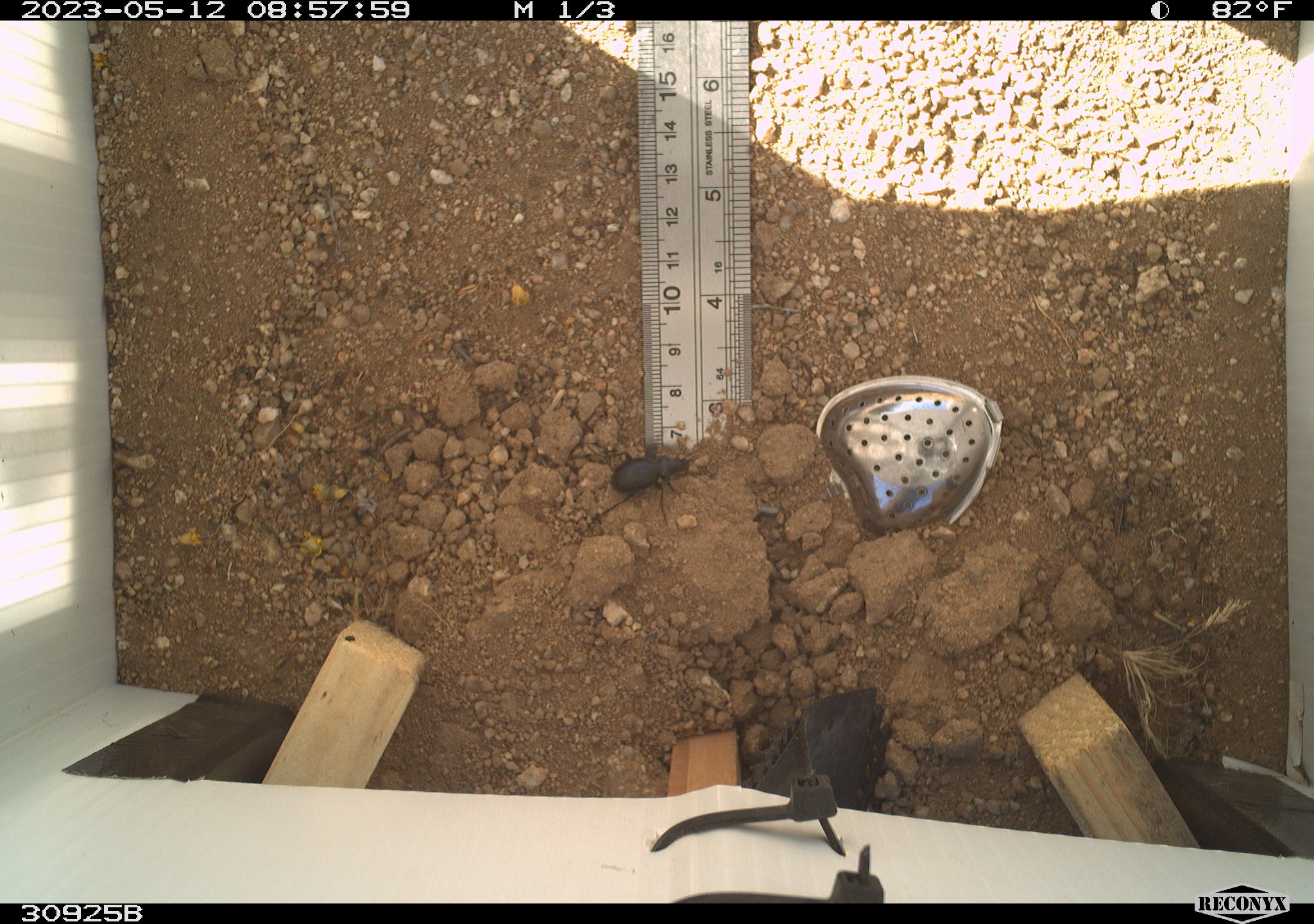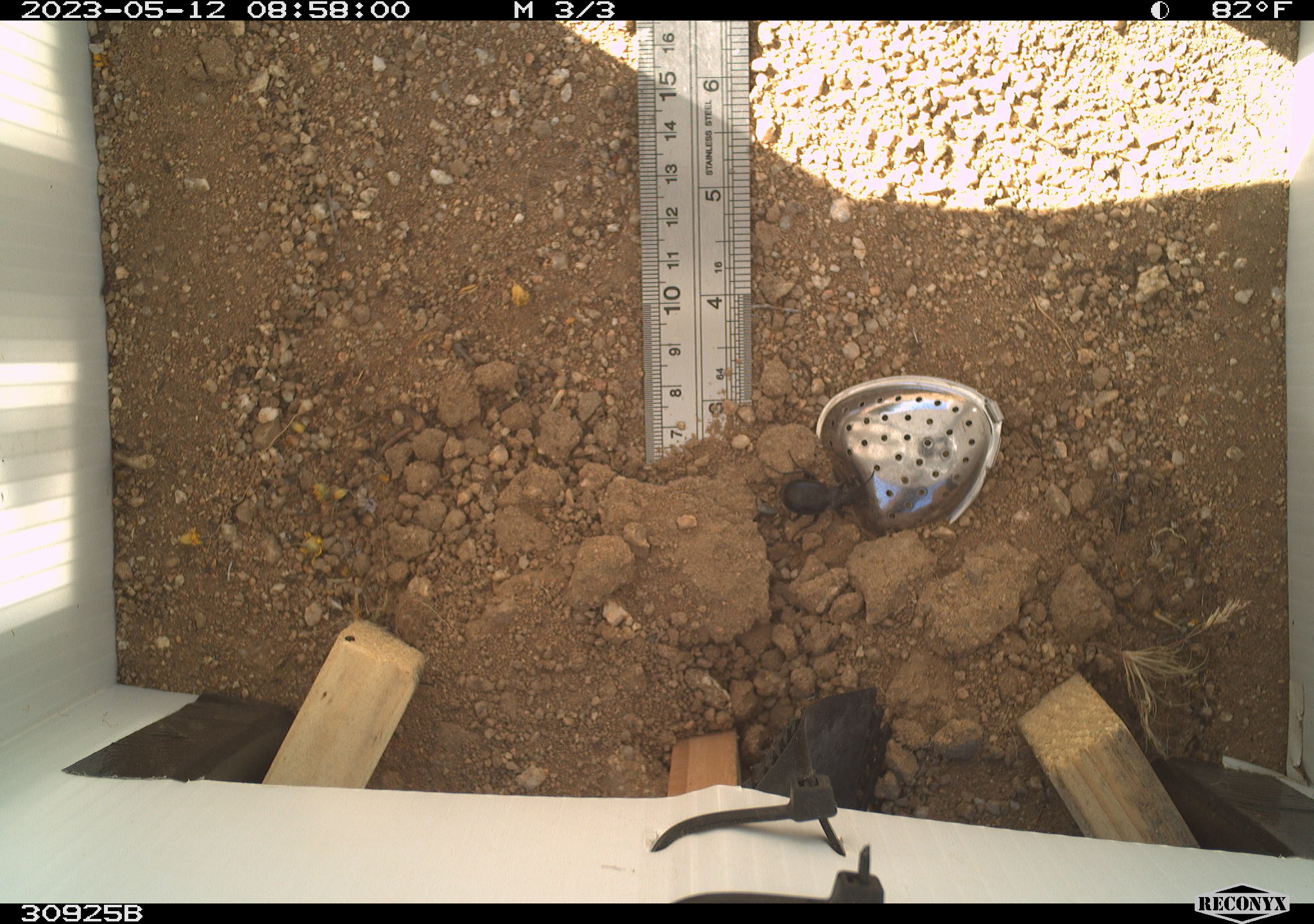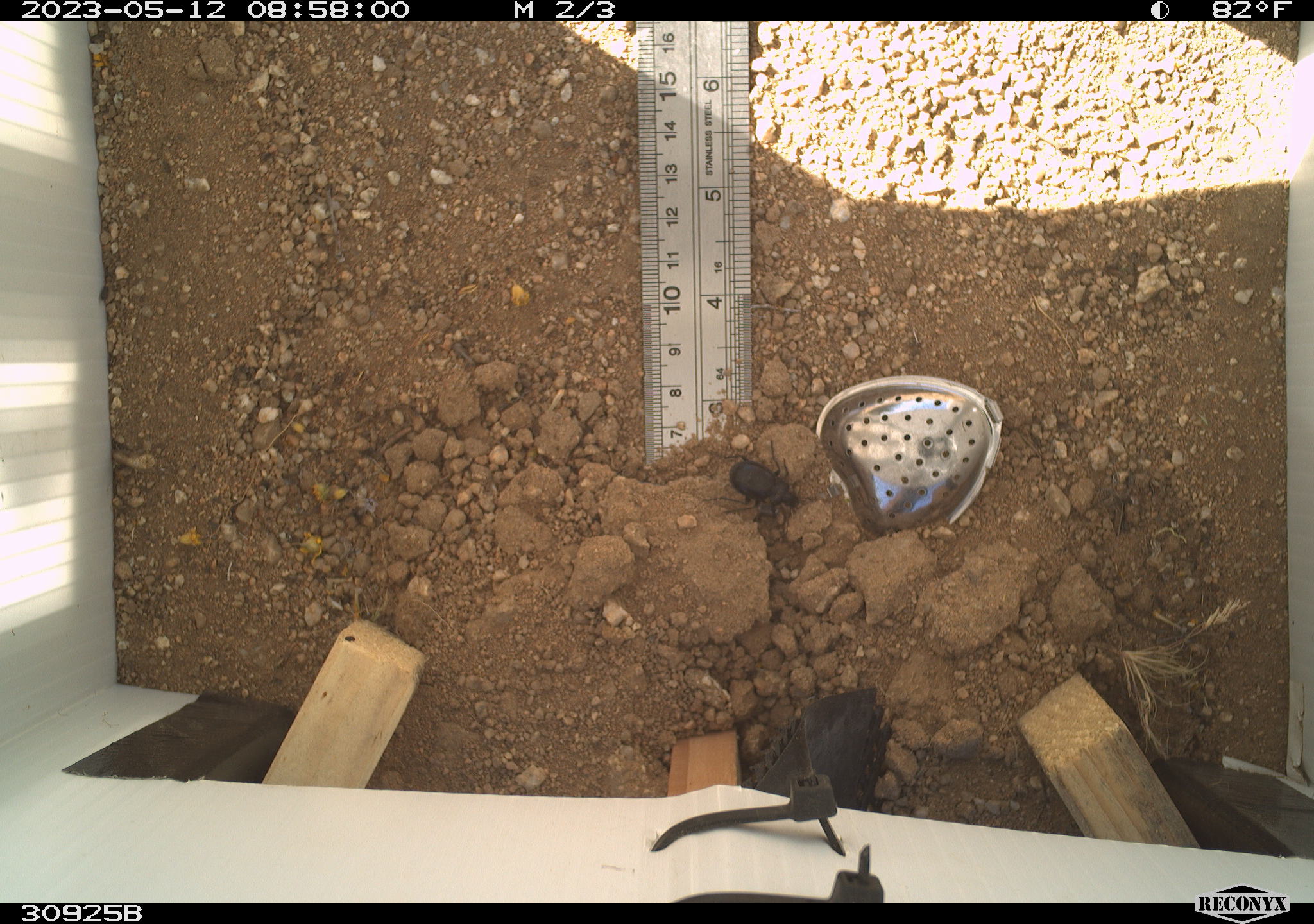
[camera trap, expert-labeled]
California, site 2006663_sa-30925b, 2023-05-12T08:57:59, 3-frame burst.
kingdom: Animalia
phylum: Arthropoda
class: Insecta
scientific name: Insecta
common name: insect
Insect (Insecta).